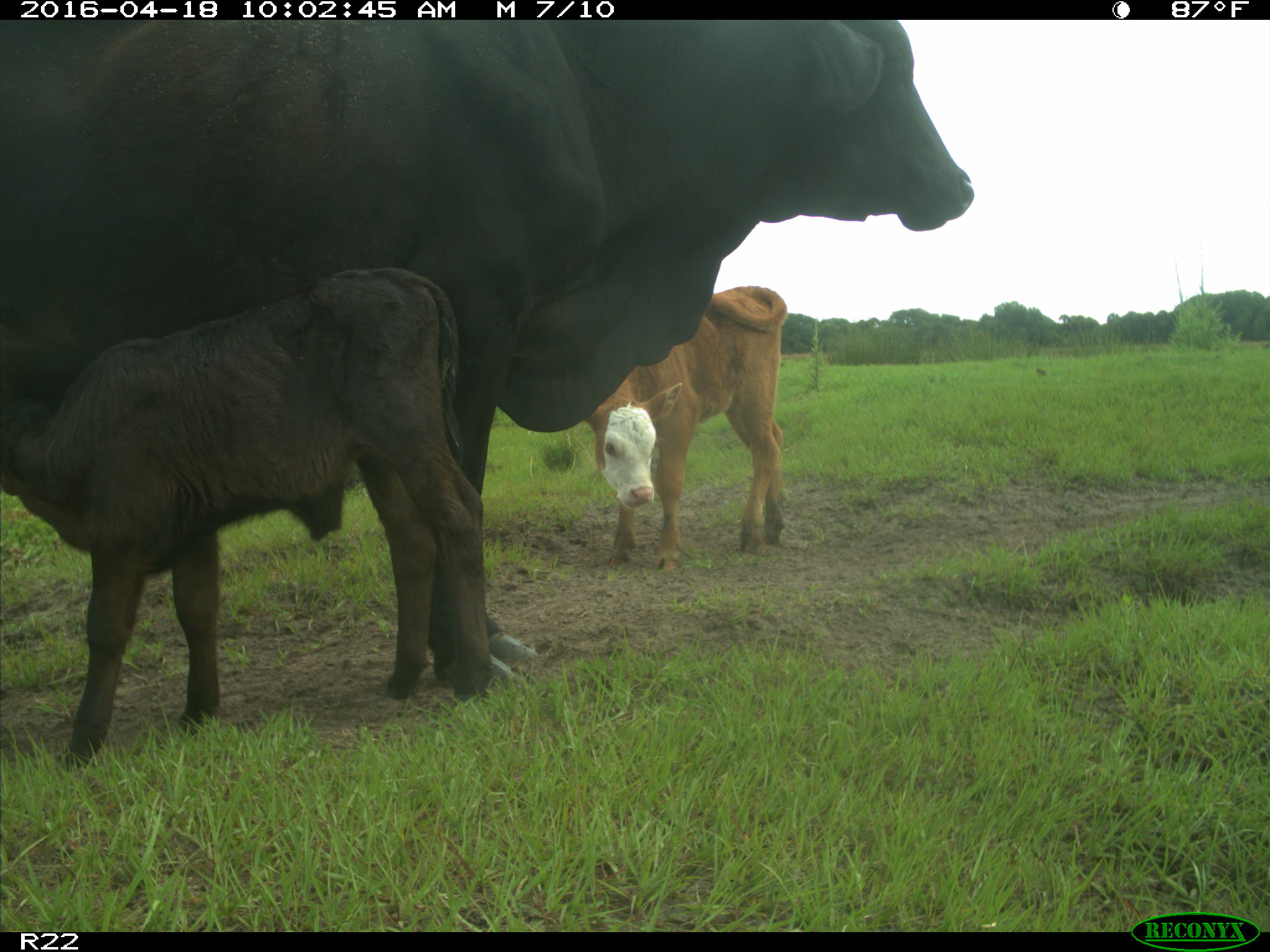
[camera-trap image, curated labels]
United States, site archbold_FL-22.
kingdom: Animalia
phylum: Chordata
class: Mammalia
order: Artiodactyla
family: Bovidae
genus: Bos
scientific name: Bos taurus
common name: domestic cow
Bos taurus (domestic cow).